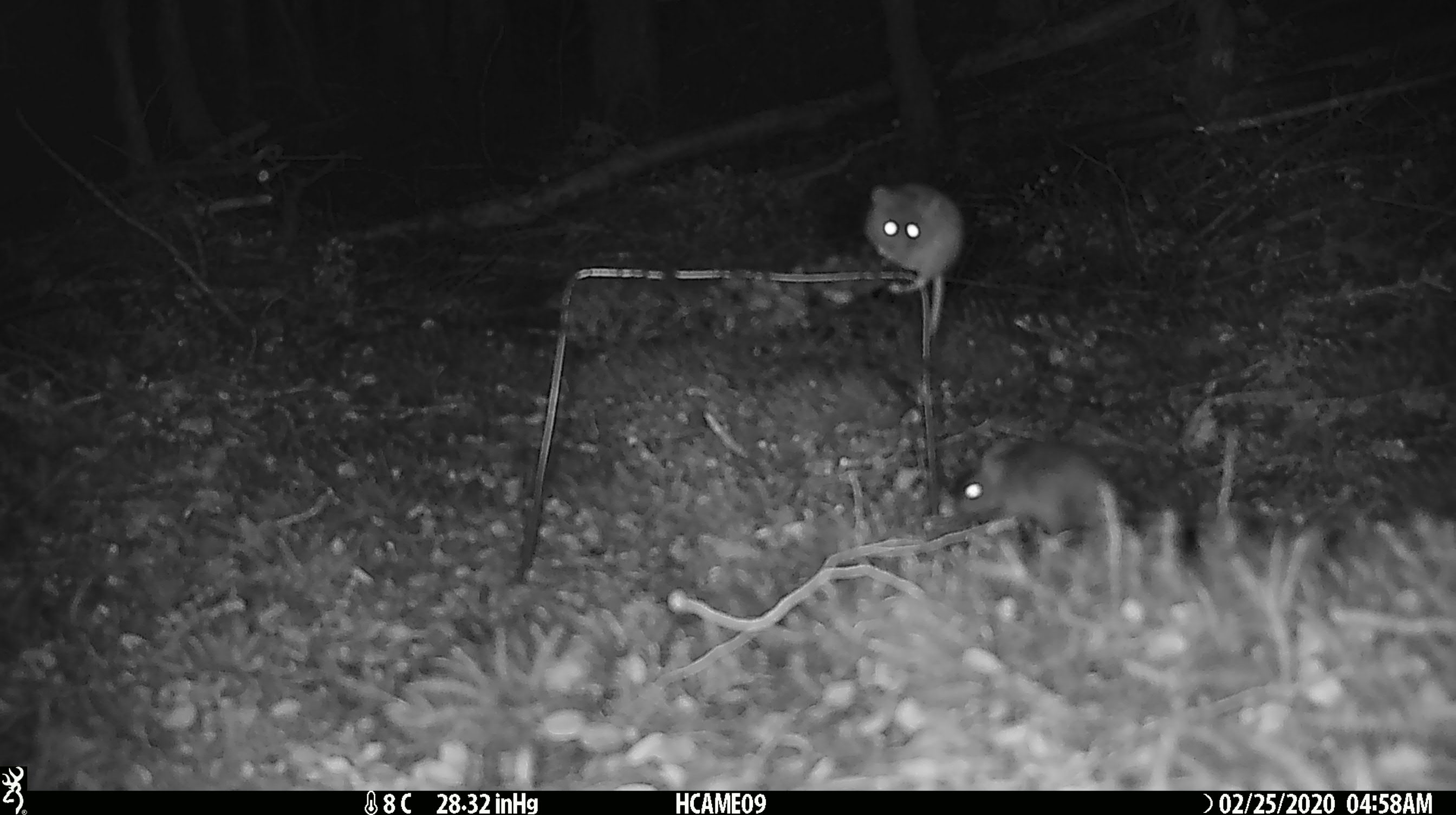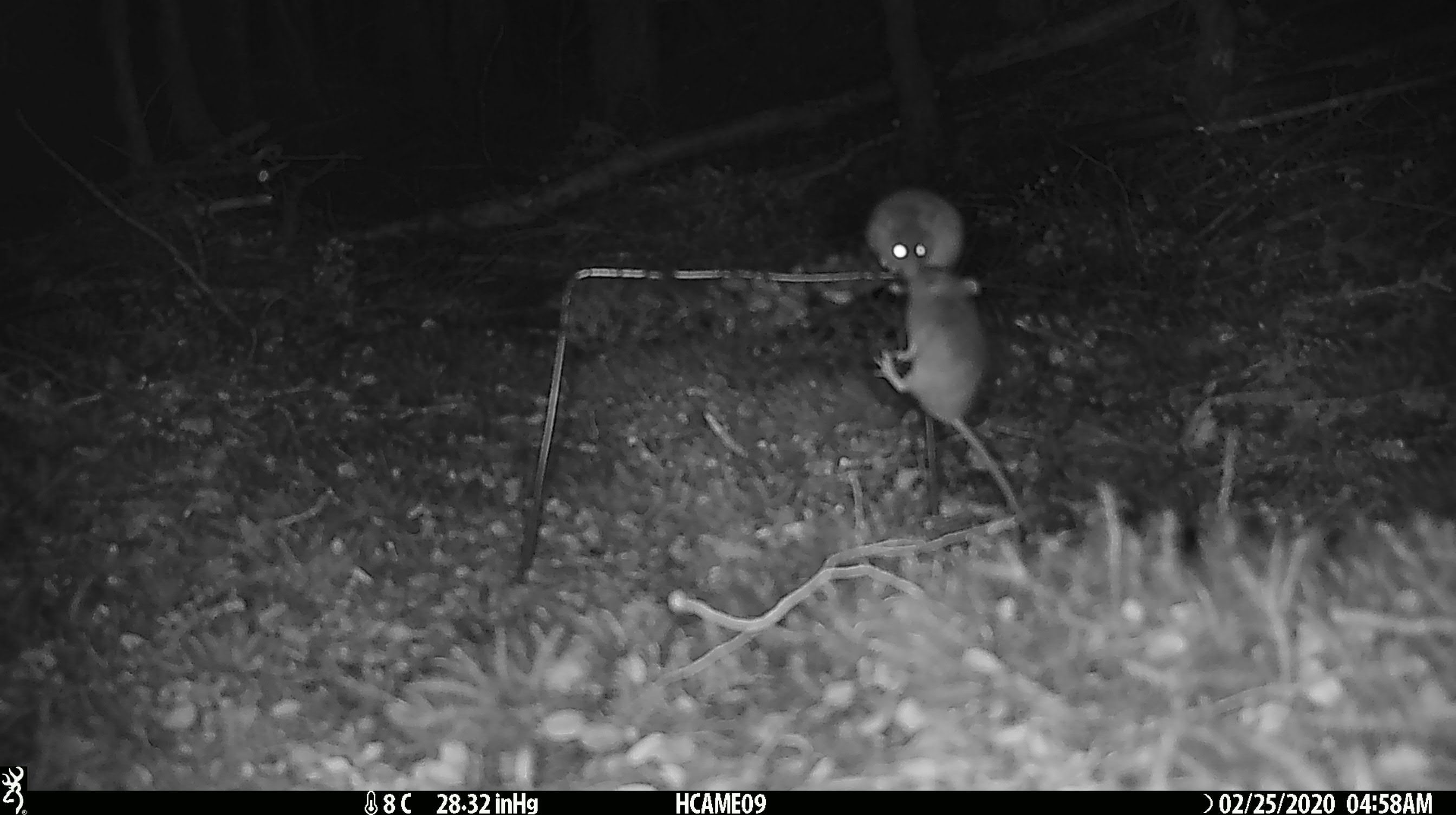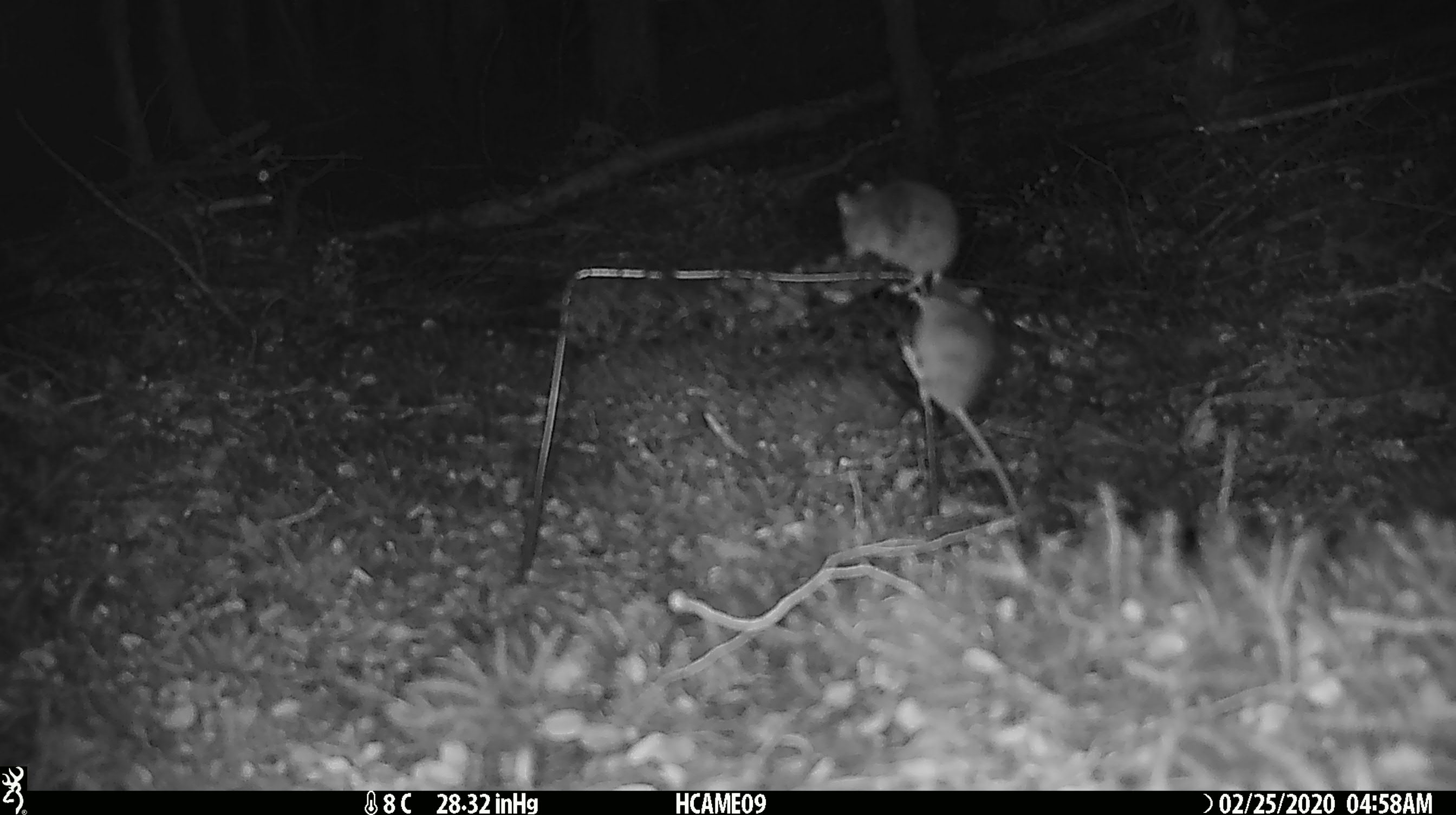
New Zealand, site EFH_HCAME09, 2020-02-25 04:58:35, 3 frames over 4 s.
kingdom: Animalia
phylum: Chordata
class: Mammalia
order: Rodentia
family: Muridae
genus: Mus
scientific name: Mus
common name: mouse